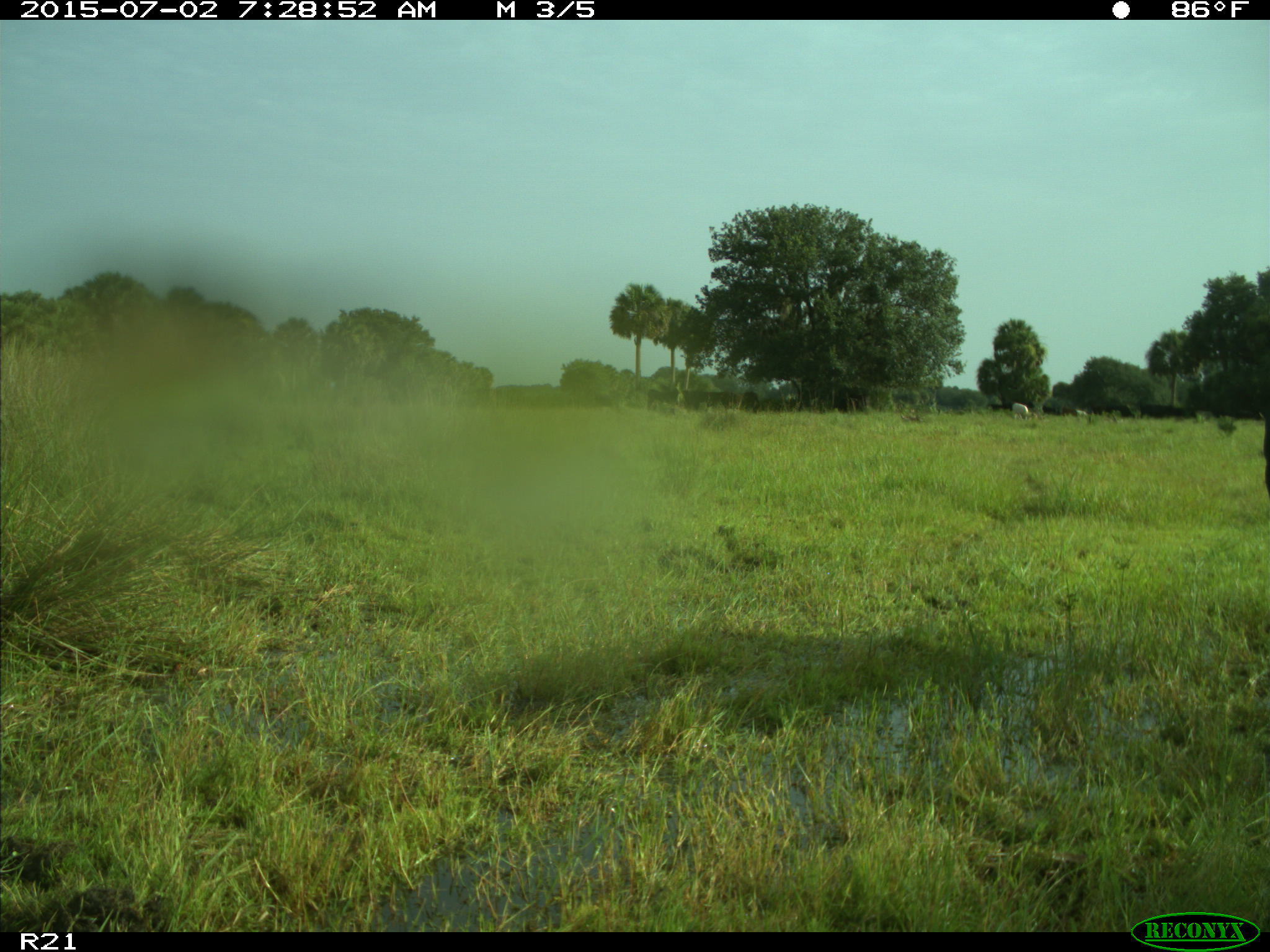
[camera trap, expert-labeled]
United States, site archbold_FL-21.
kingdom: Animalia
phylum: Chordata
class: Mammalia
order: Artiodactyla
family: Bovidae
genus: Bos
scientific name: Bos taurus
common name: domestic cow